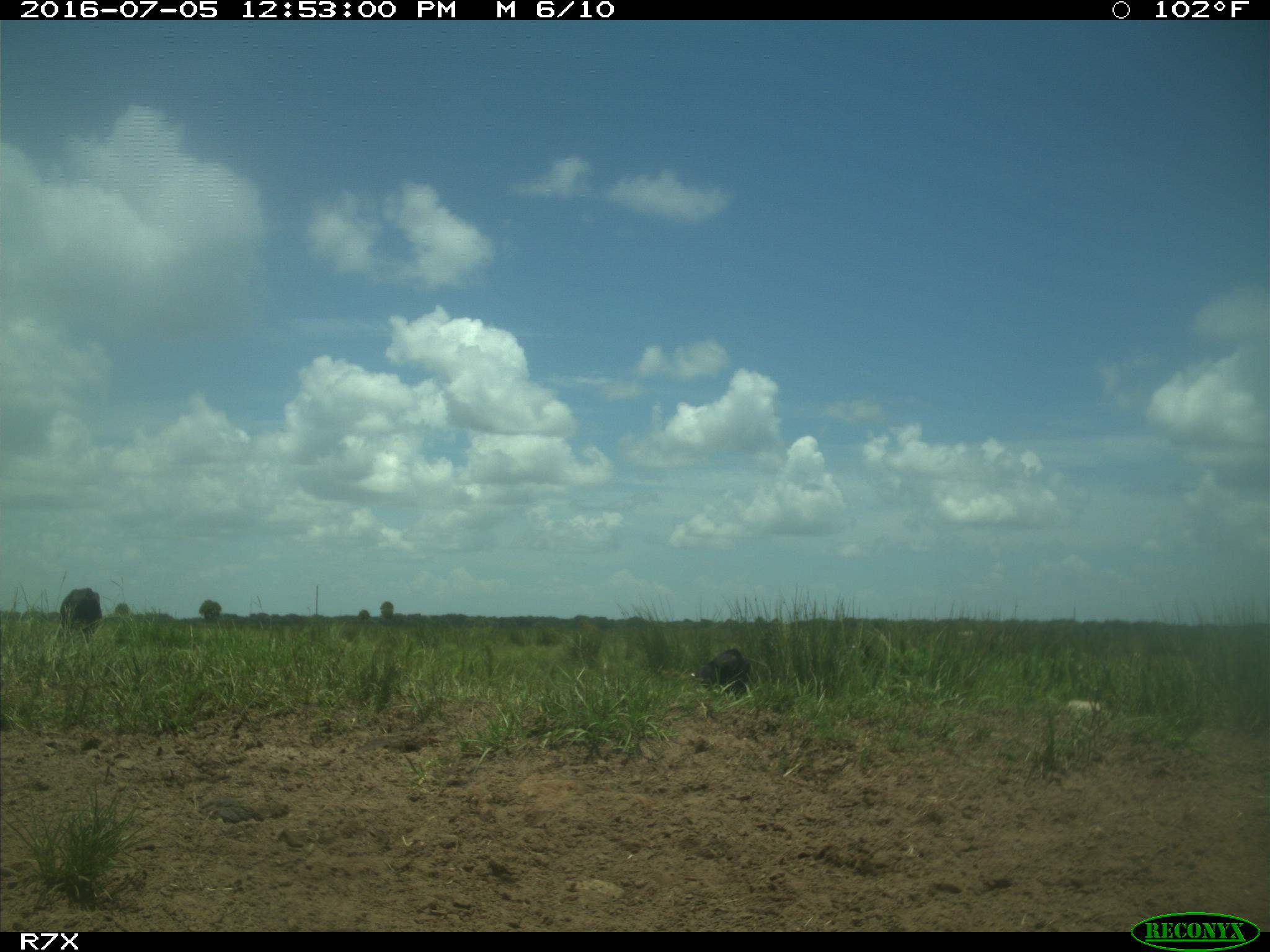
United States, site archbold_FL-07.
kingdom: Animalia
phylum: Chordata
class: Mammalia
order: Artiodactyla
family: Bovidae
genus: Bos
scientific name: Bos taurus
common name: domestic cow